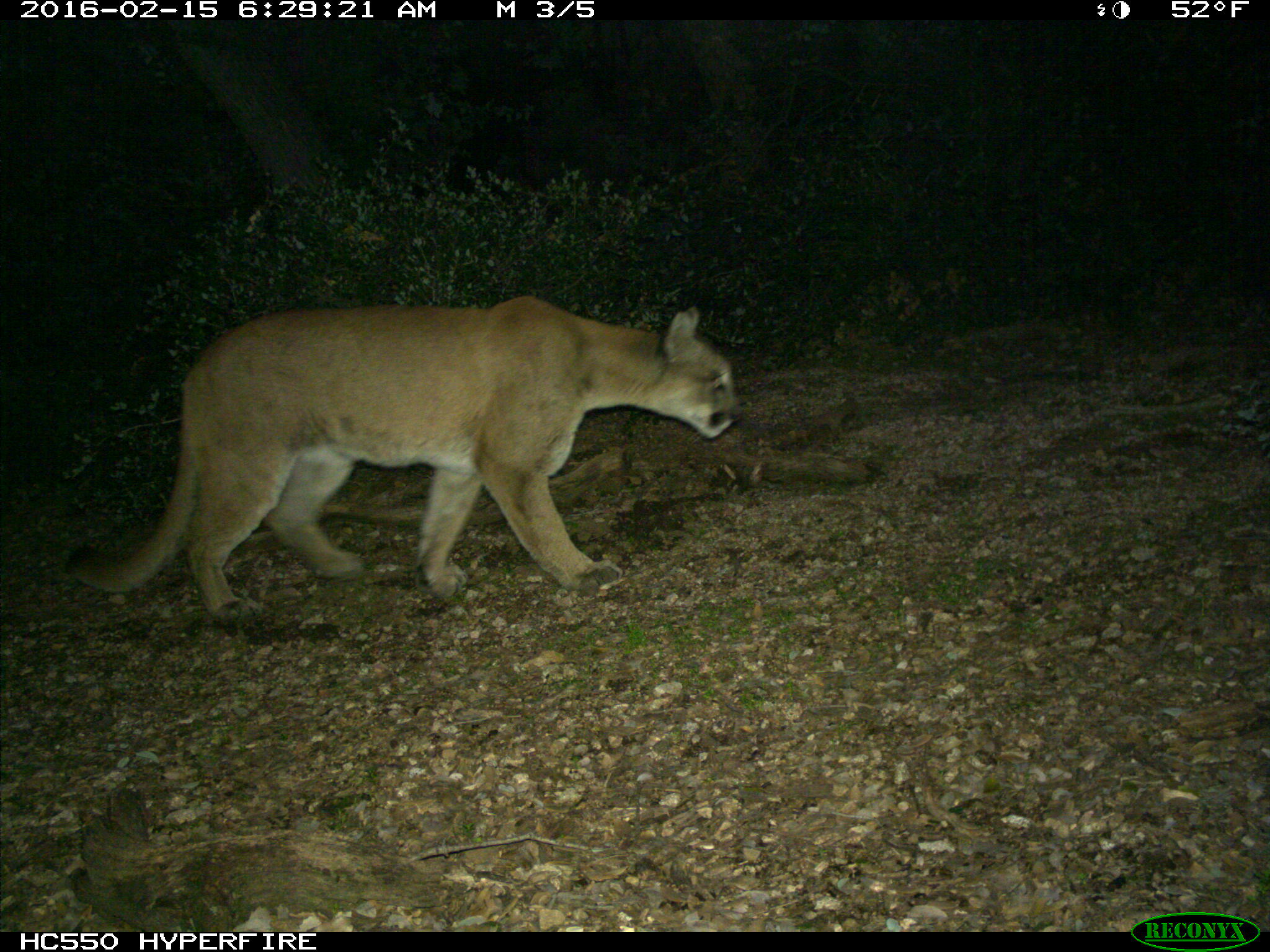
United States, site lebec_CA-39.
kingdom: Animalia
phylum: Chordata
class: Mammalia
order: Carnivora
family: Felidae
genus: Puma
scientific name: Puma concolor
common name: mountain lion